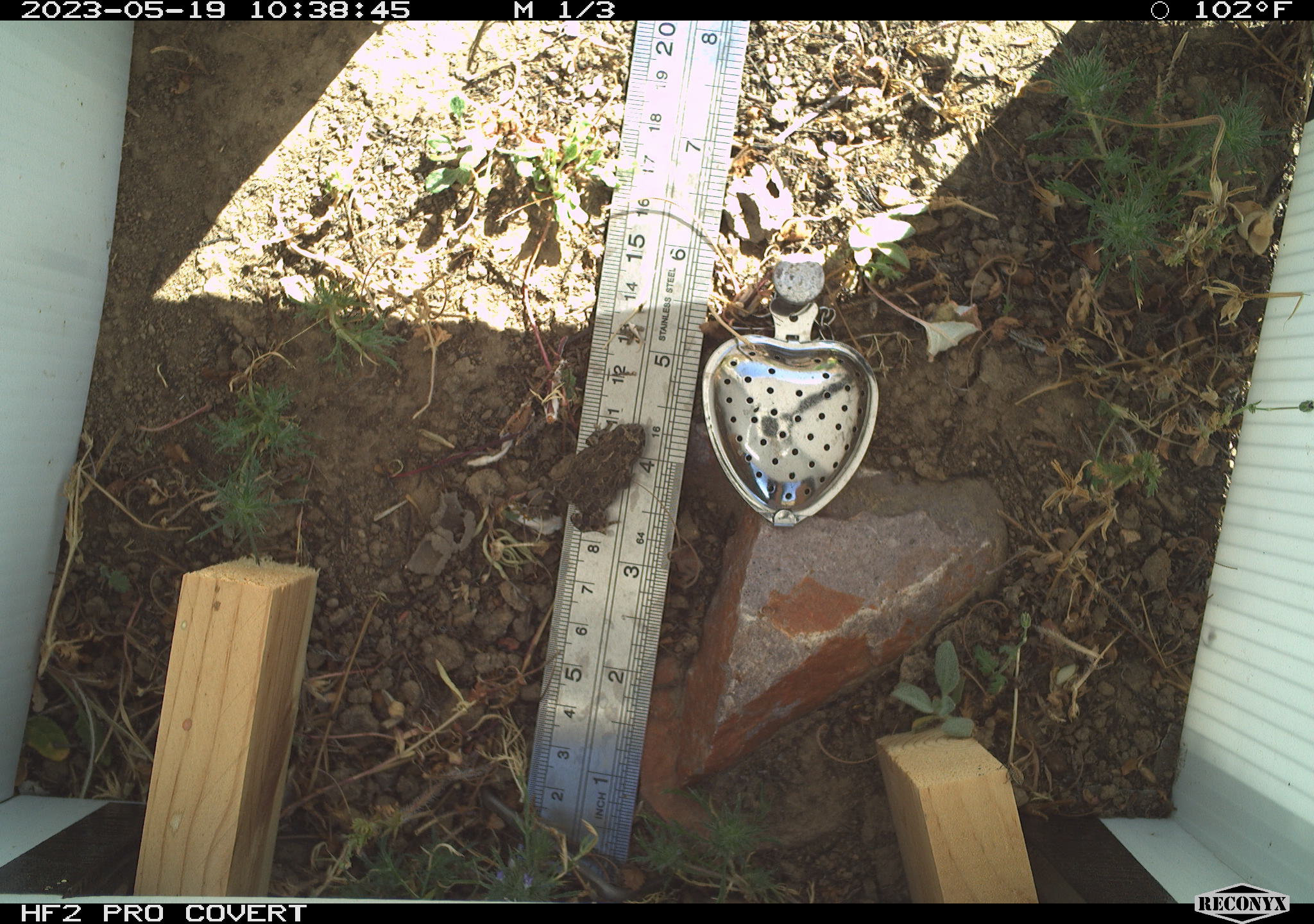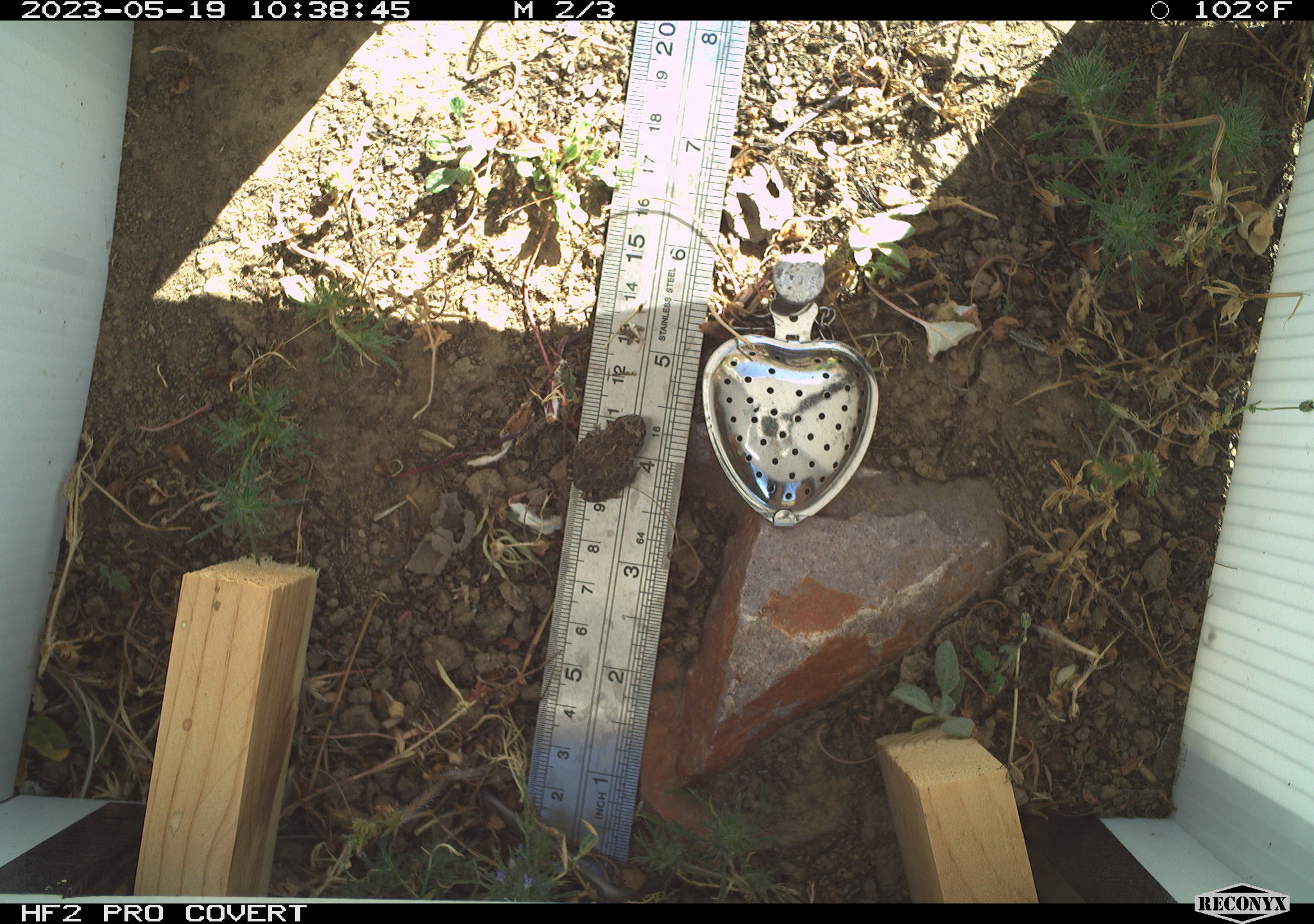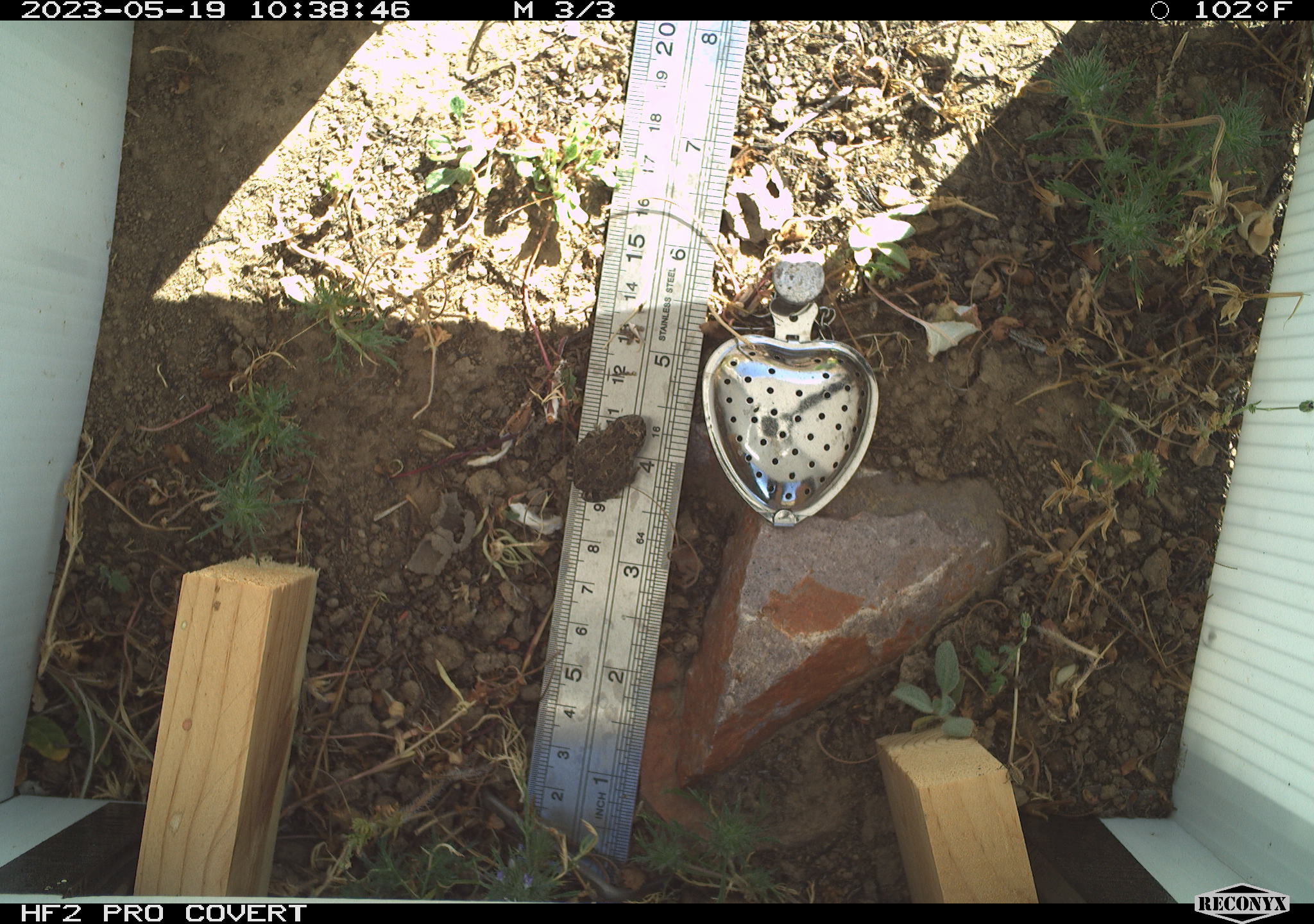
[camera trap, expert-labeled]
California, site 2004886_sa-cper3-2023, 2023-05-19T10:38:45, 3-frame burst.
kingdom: Animalia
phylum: Chordata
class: Amphibia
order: Anura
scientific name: Anura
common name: frogs